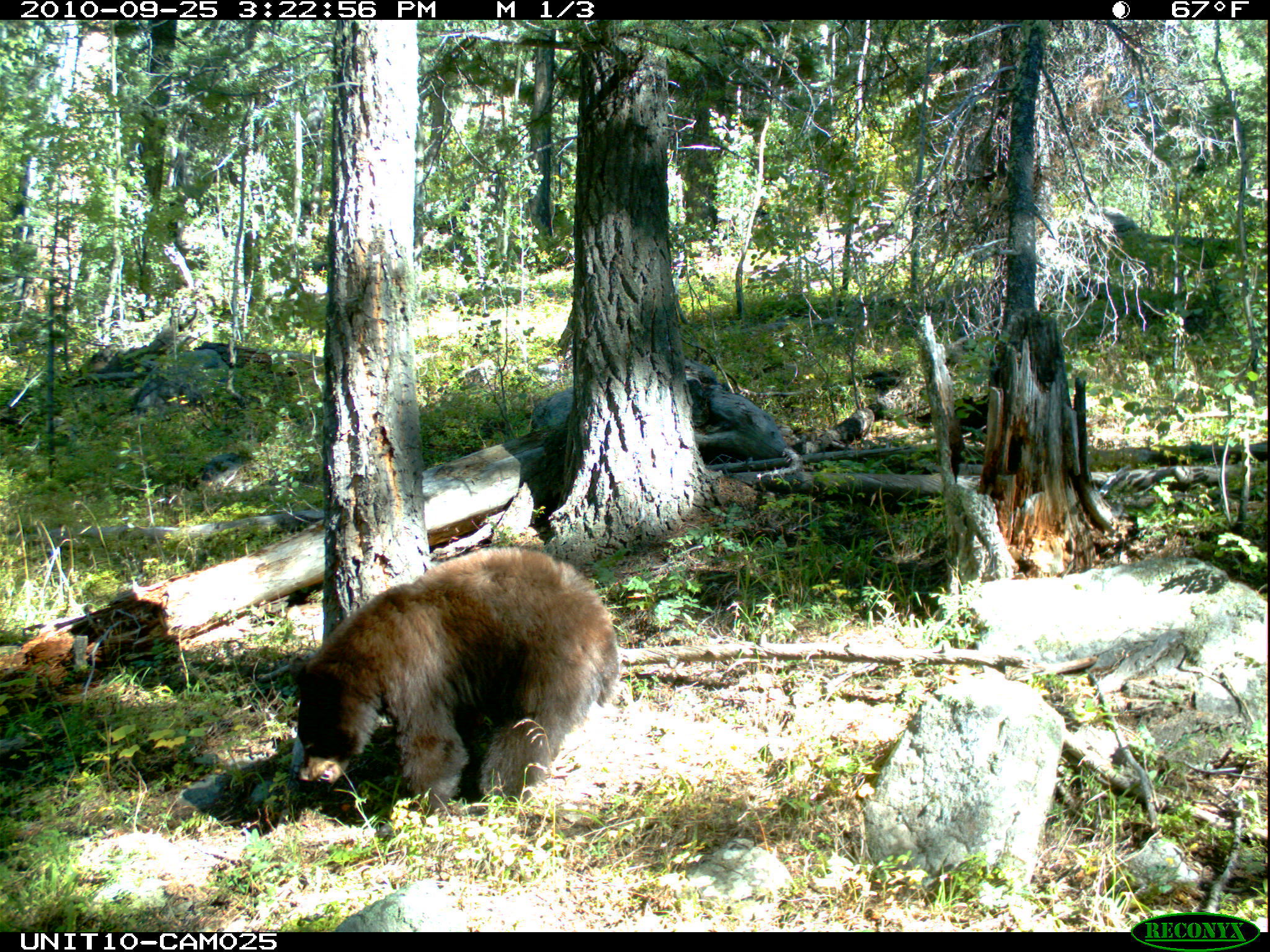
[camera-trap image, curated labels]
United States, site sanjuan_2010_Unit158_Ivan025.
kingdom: Animalia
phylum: Chordata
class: Mammalia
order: Carnivora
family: Ursidae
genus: Ursus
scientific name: Ursus americanus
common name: american black bear